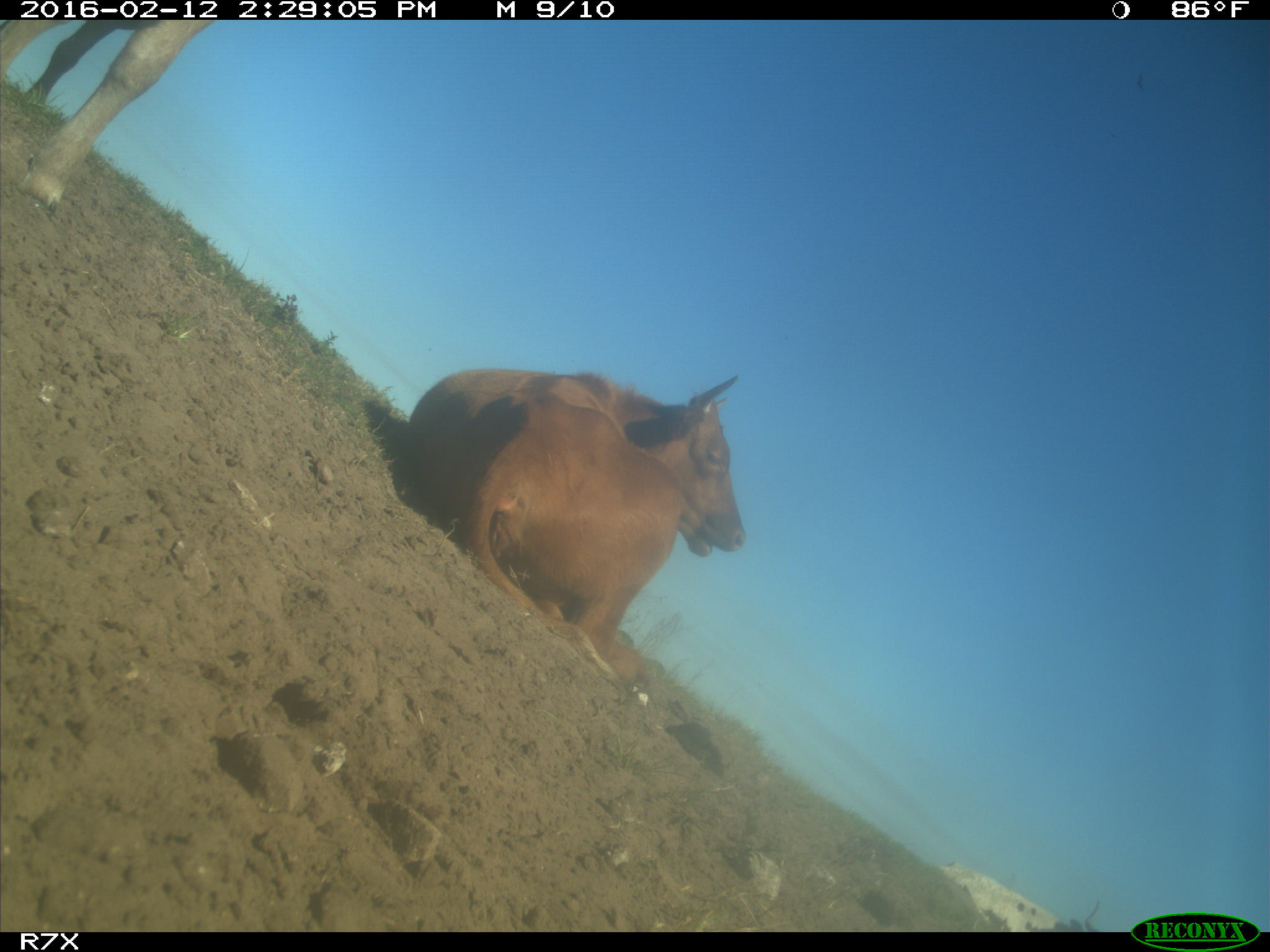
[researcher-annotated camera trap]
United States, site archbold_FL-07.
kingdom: Animalia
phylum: Chordata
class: Mammalia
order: Artiodactyla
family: Bovidae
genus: Bos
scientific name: Bos taurus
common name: domestic cow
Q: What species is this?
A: Bos taurus (domestic cow).